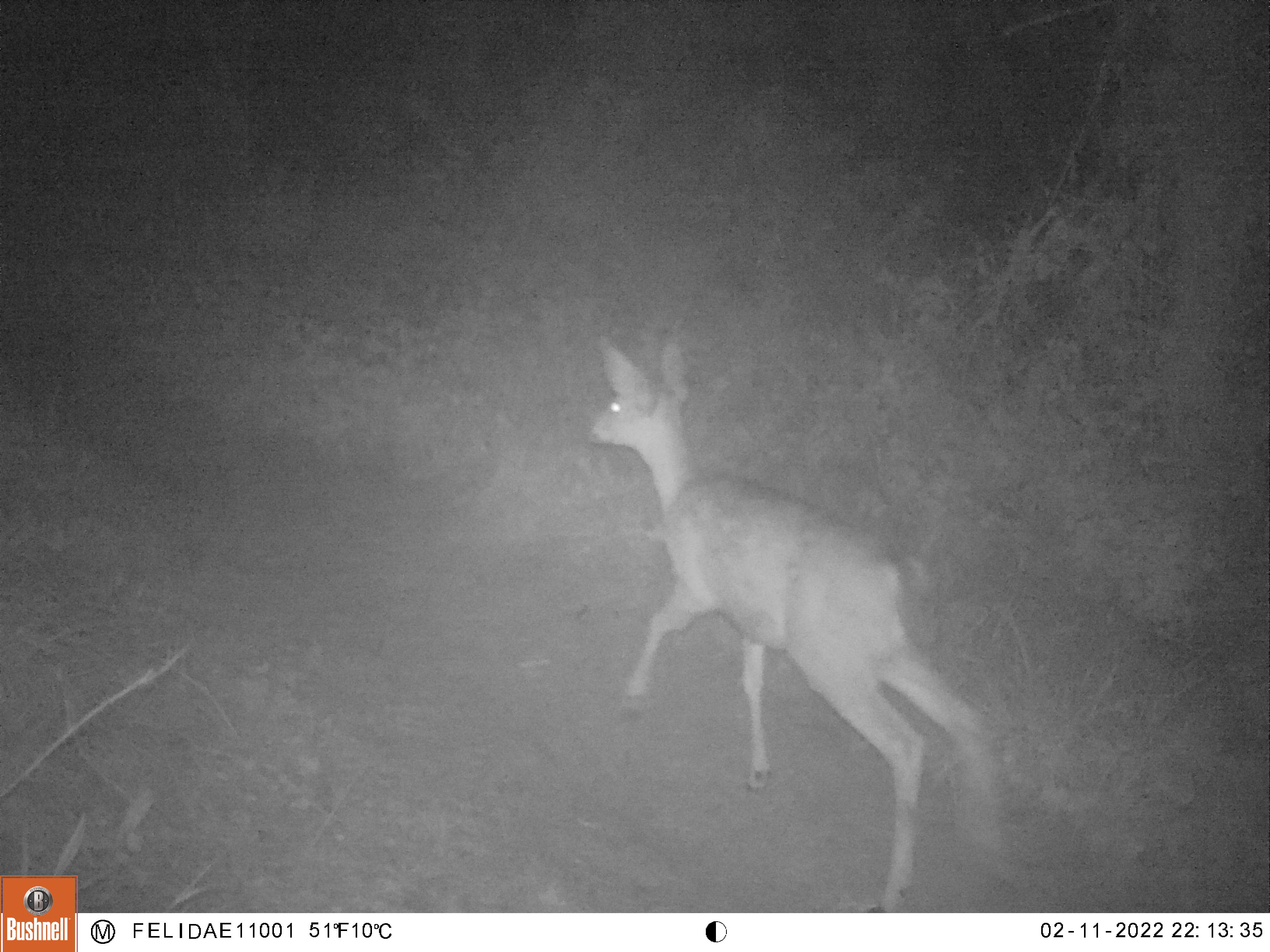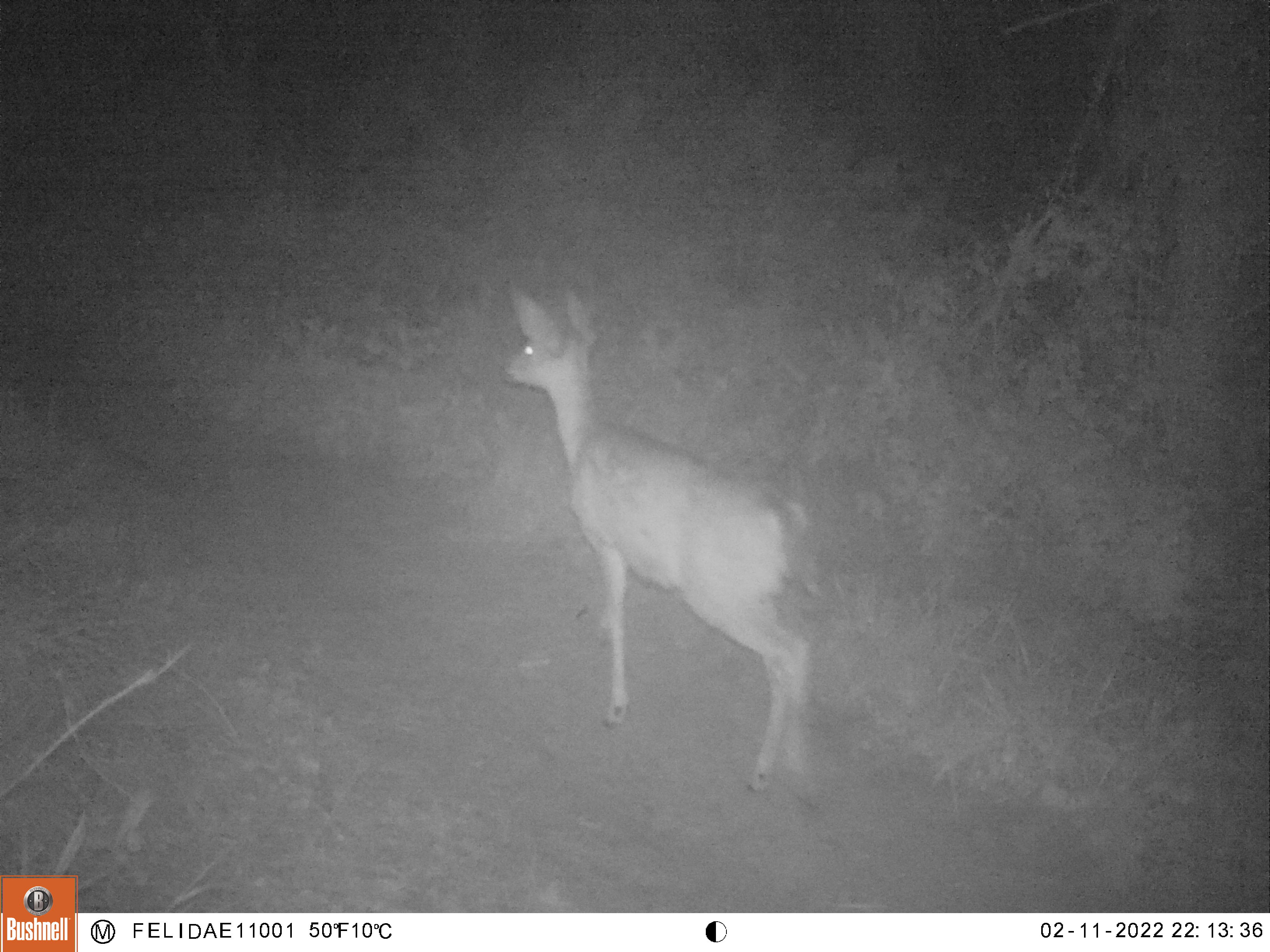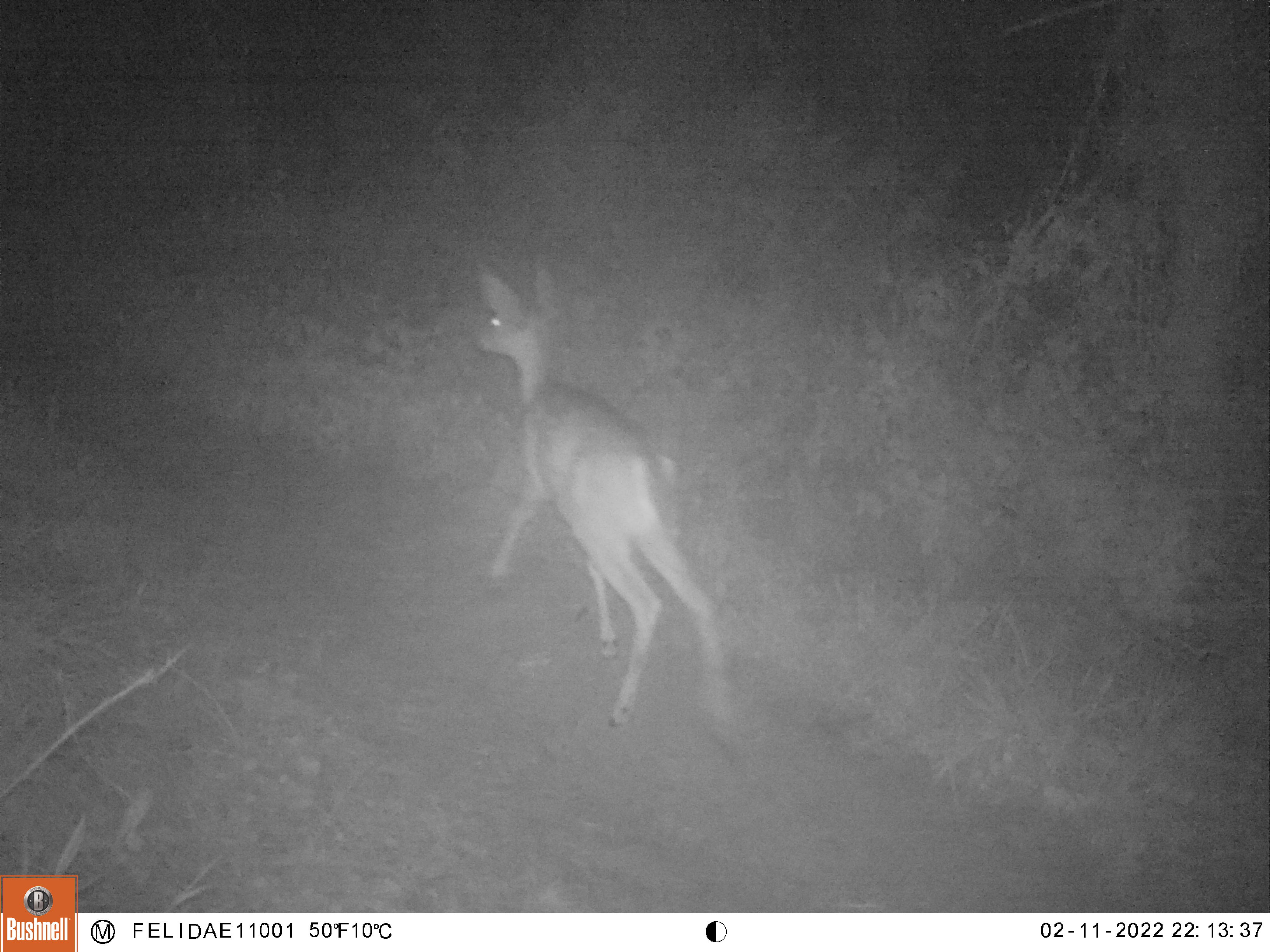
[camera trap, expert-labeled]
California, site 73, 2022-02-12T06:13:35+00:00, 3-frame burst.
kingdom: Animalia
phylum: Chordata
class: Mammalia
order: Artiodactyla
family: Cervidae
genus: Odocoileus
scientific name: Odocoileus hemionus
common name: mule deer